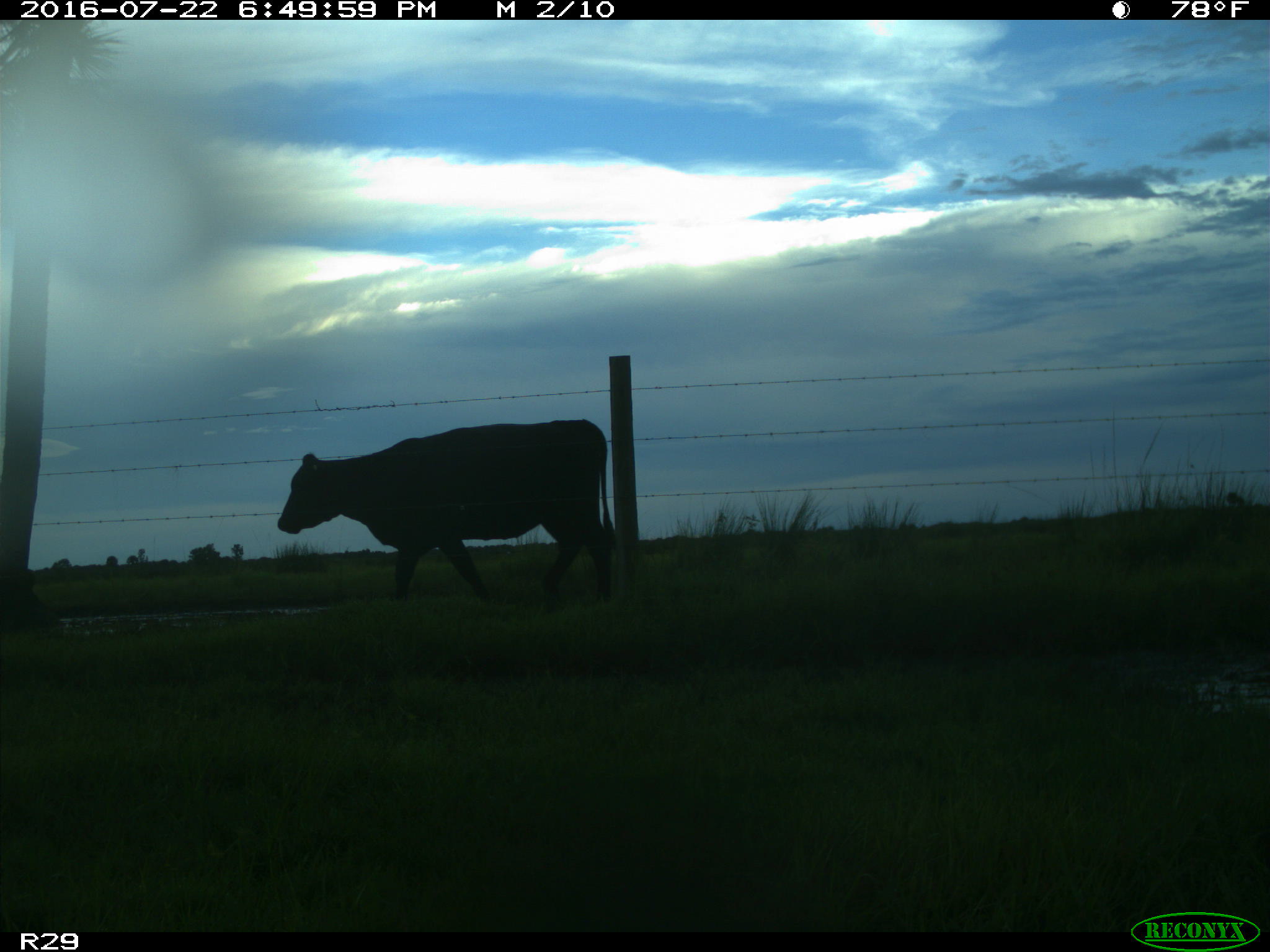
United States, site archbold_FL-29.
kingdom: Animalia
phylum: Chordata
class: Mammalia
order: Artiodactyla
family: Bovidae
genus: Bos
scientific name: Bos taurus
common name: domestic cow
Bos taurus (domestic cow).